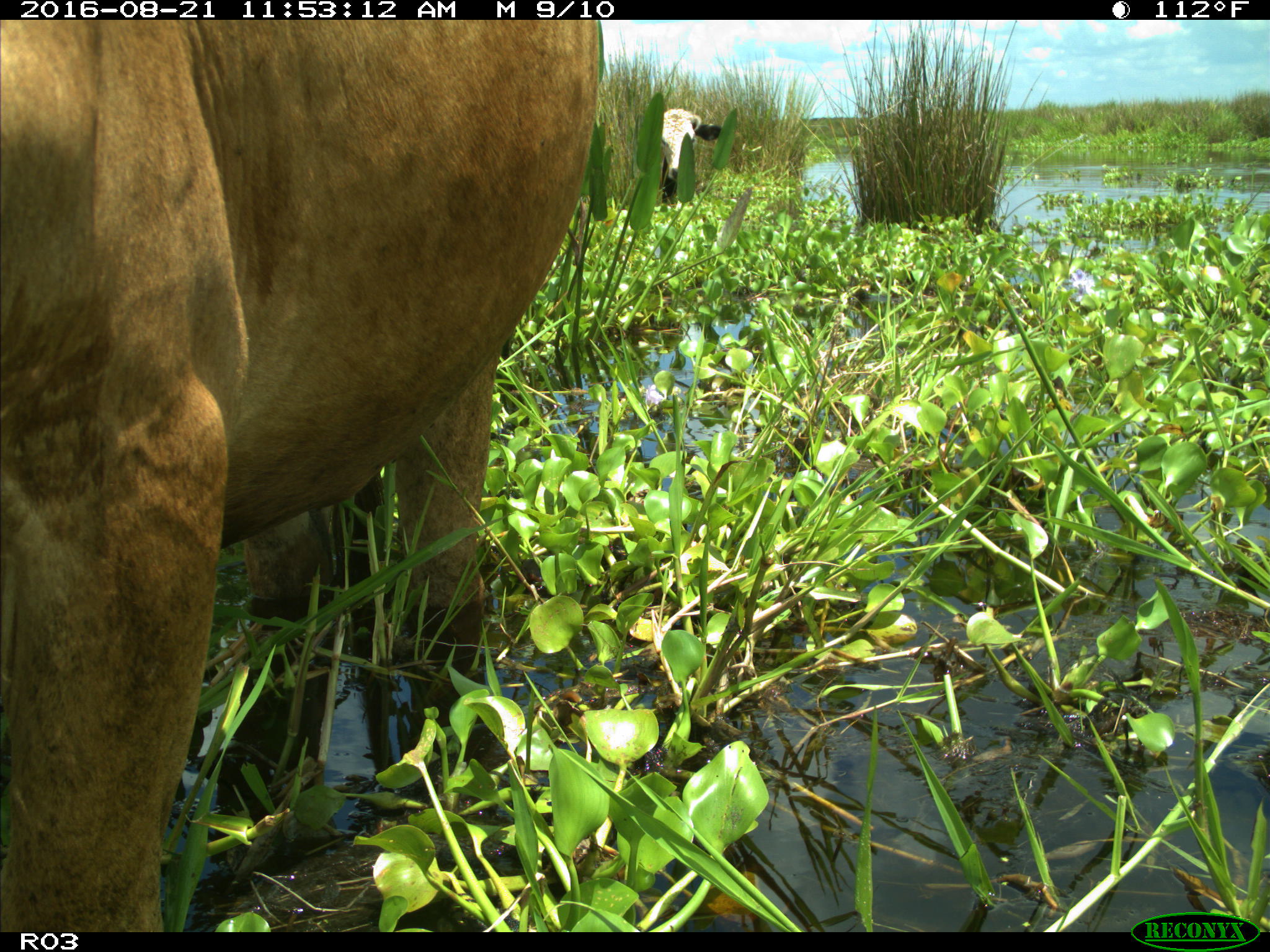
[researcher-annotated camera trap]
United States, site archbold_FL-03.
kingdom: Animalia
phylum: Chordata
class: Mammalia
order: Artiodactyla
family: Bovidae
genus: Bos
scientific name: Bos taurus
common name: domestic cow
Bos taurus (domestic cow).